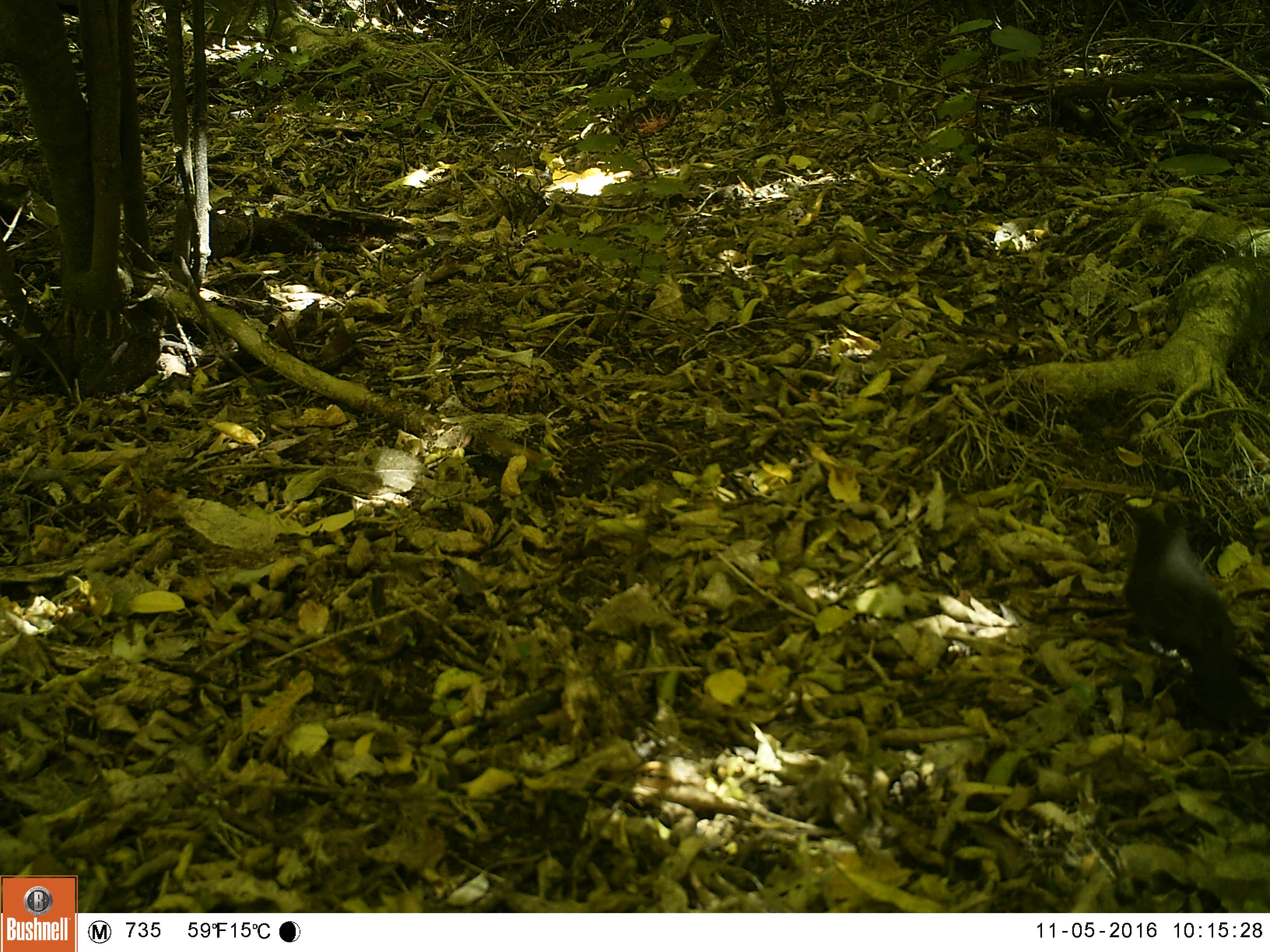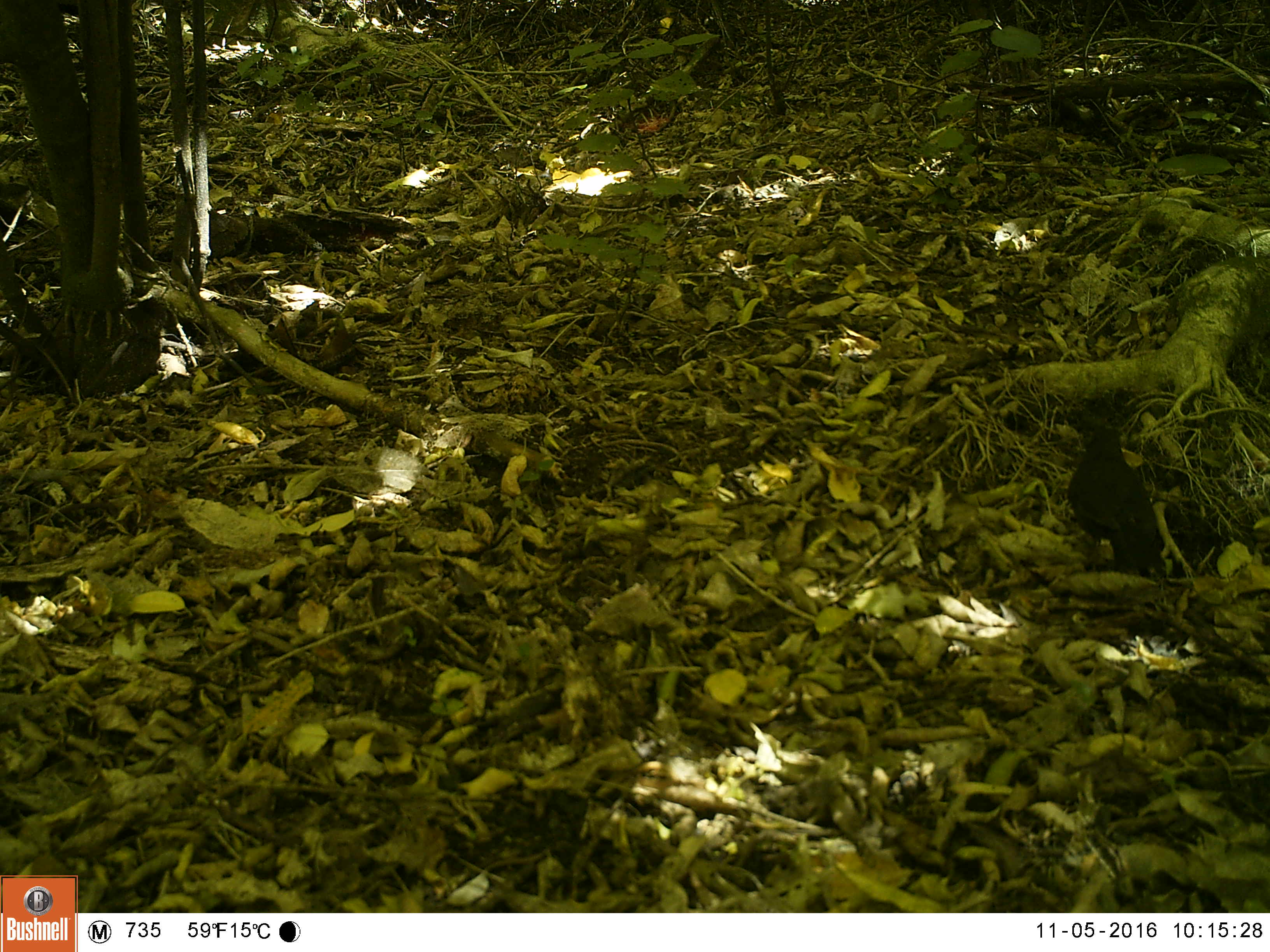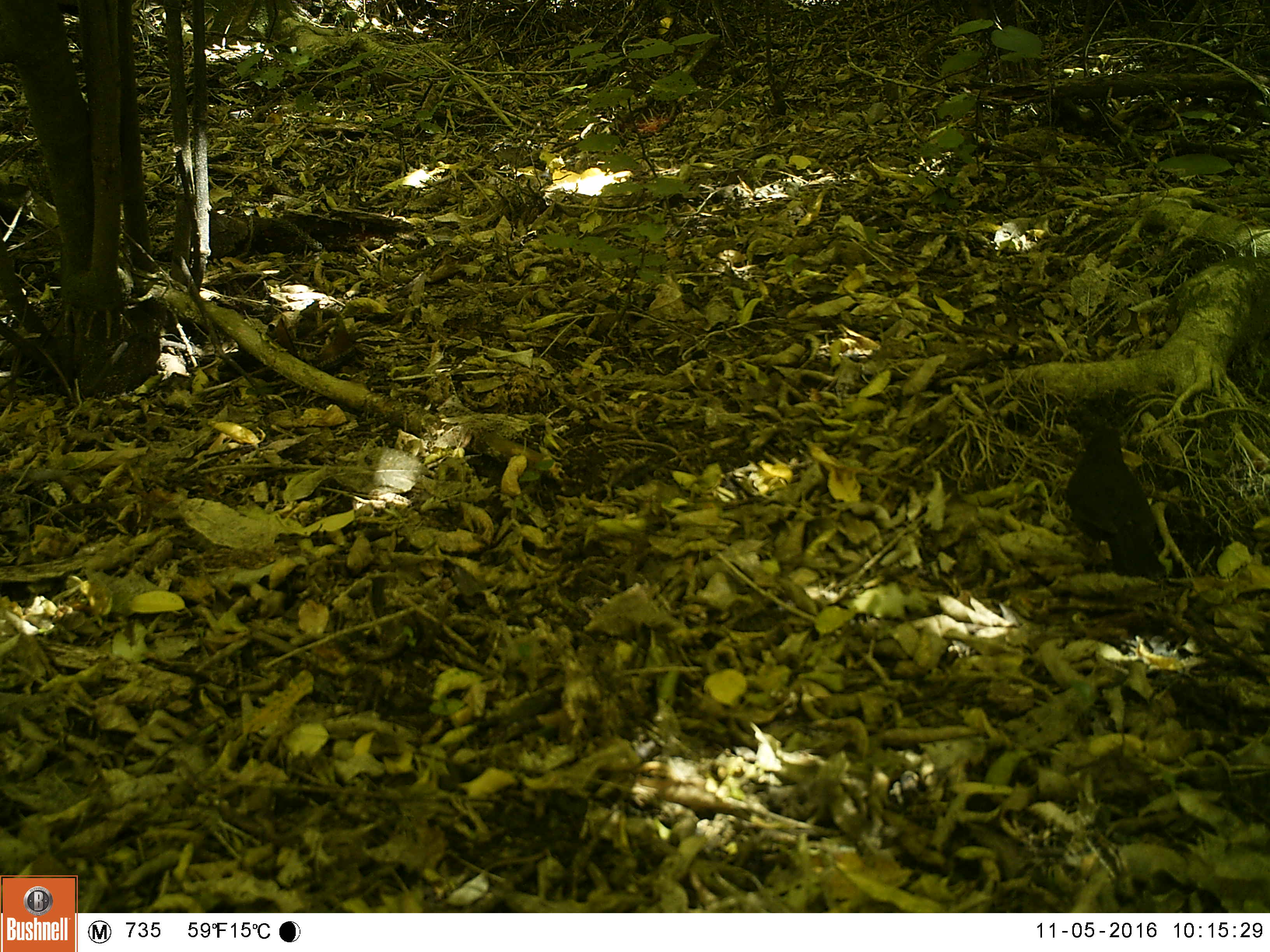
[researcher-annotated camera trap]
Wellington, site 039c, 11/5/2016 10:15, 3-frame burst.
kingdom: Animalia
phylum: Chordata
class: Aves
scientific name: Aves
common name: bird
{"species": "bird (Aves)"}